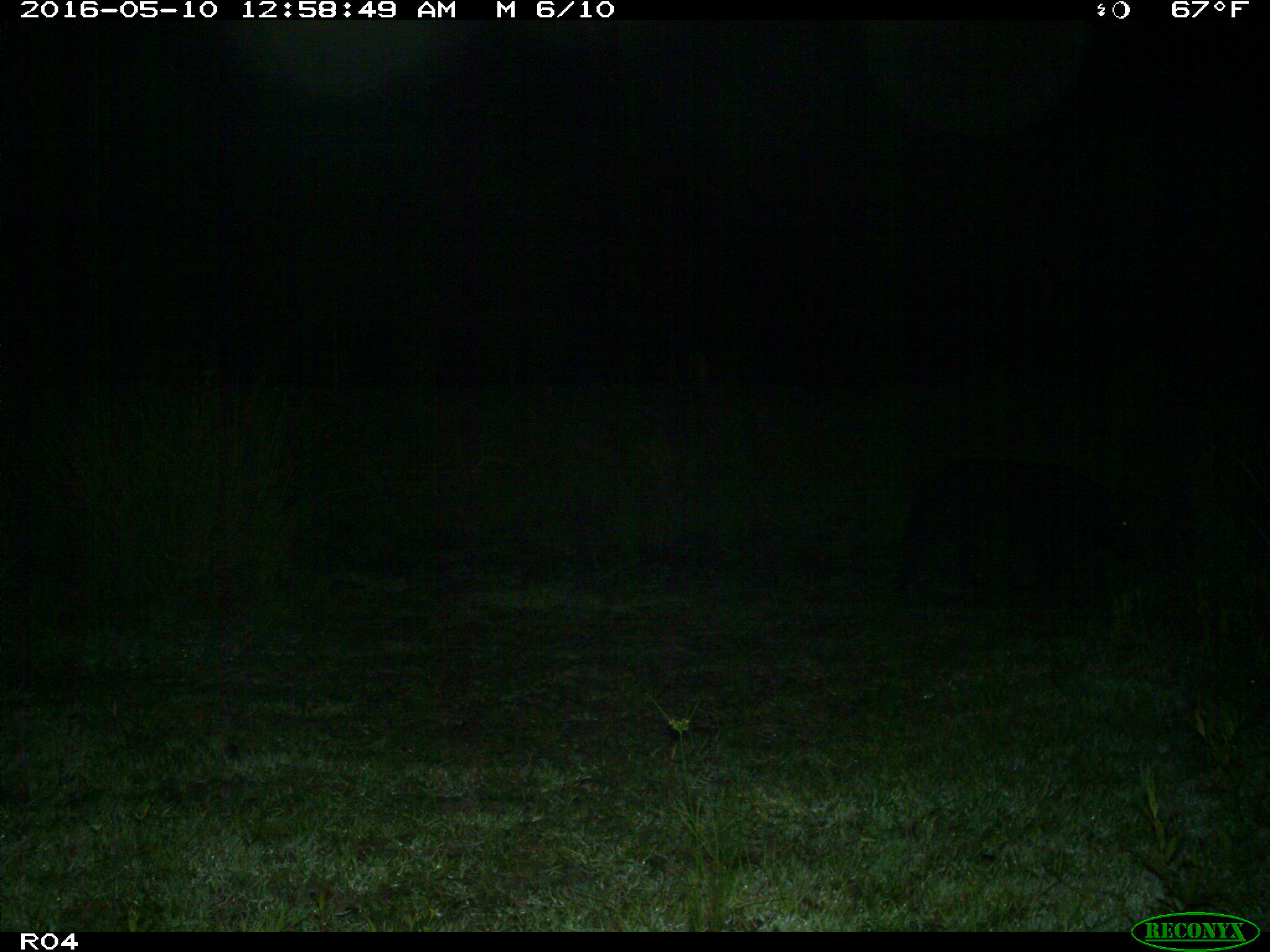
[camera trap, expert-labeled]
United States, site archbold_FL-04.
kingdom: Animalia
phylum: Chordata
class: Mammalia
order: Artiodactyla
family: Suidae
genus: Sus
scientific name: Sus scrofa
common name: wild boar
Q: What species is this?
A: Sus scrofa (wild boar).